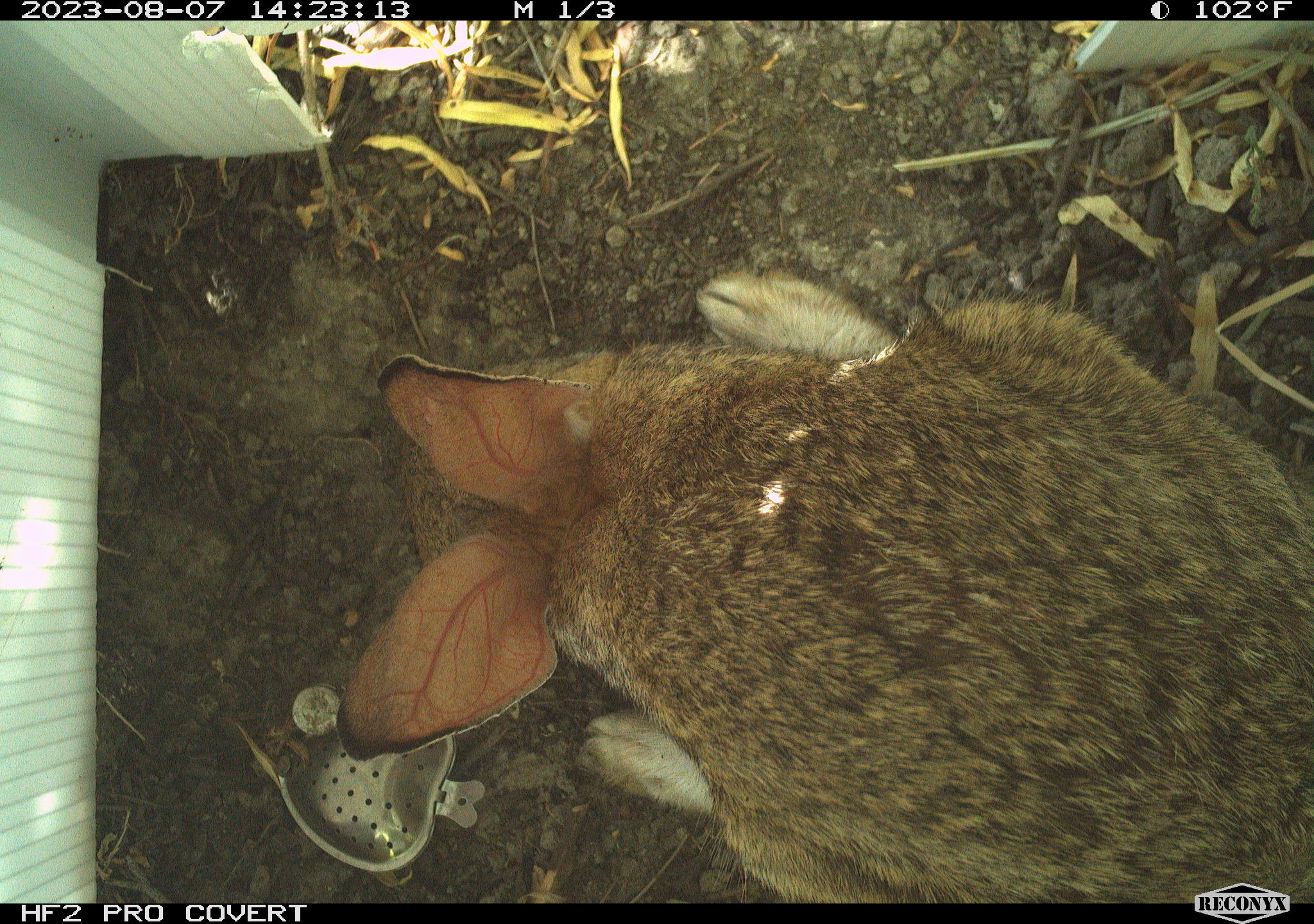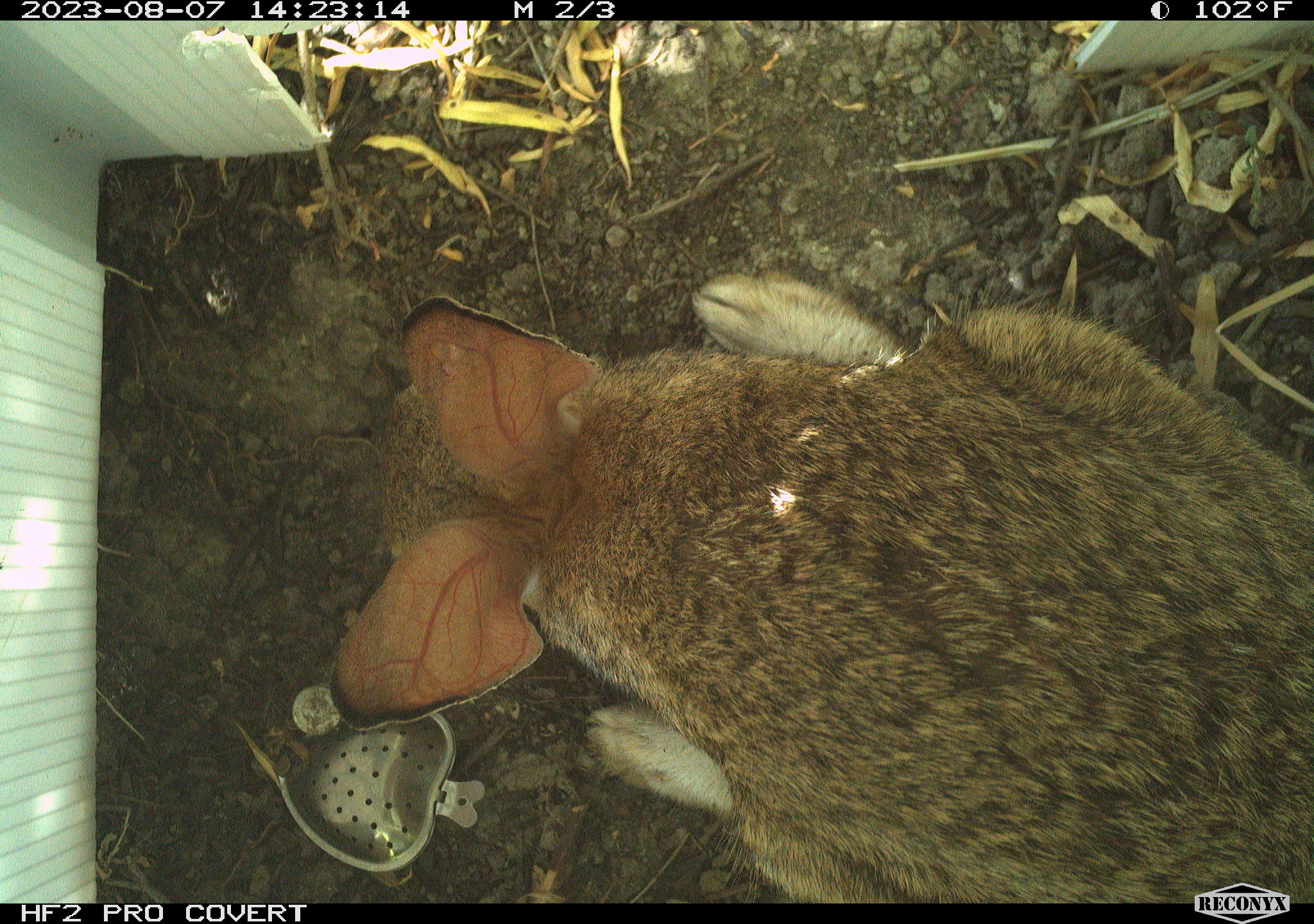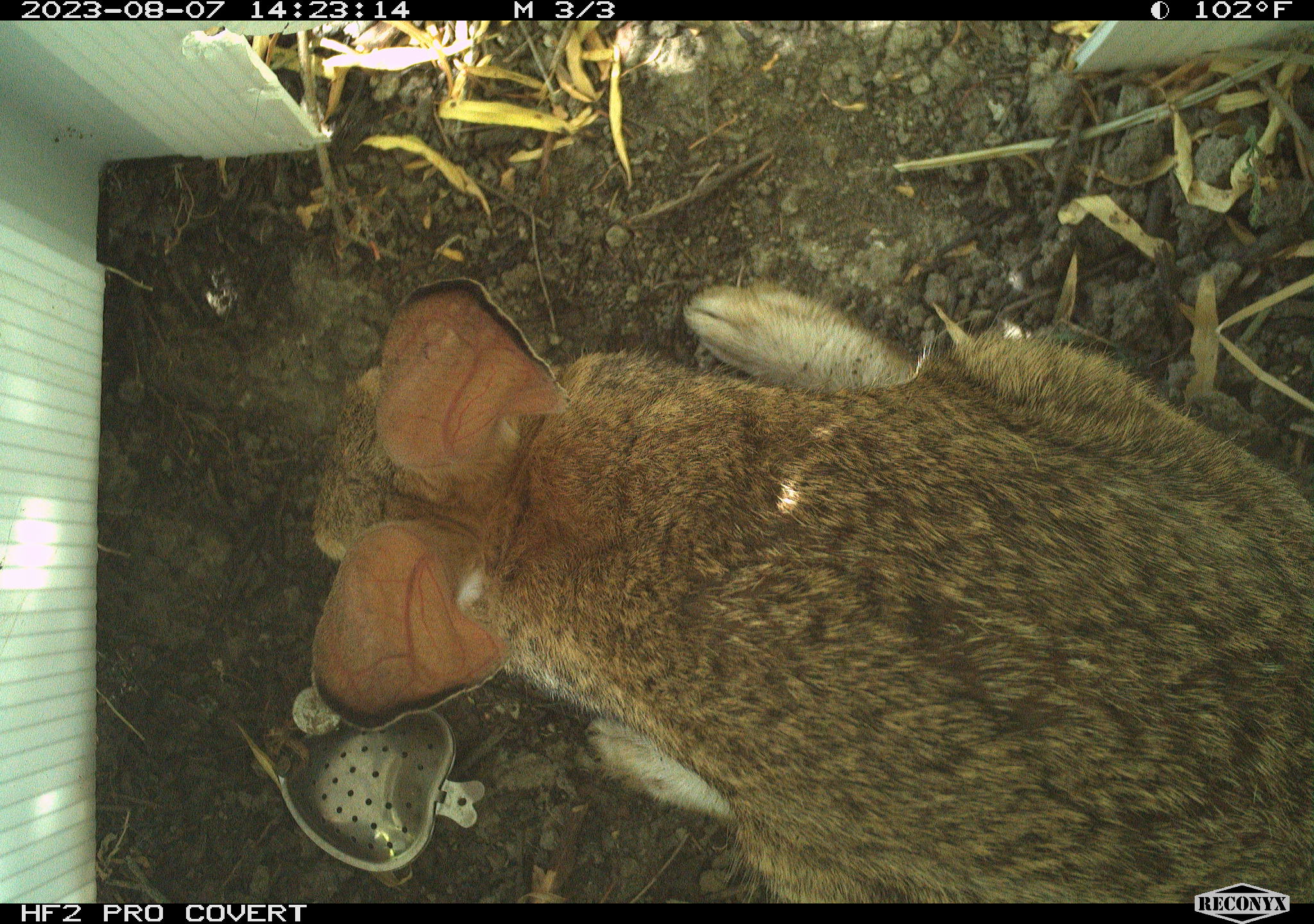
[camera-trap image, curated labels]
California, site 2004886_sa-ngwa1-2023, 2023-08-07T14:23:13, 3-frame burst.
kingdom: Animalia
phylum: Chordata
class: Mammalia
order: Lagomorpha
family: Leporidae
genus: Sylvilagus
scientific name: Sylvilagus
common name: cottontail rabbits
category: sylvilagus species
Sylvilagus species (cottontail rabbits) (Sylvilagus).